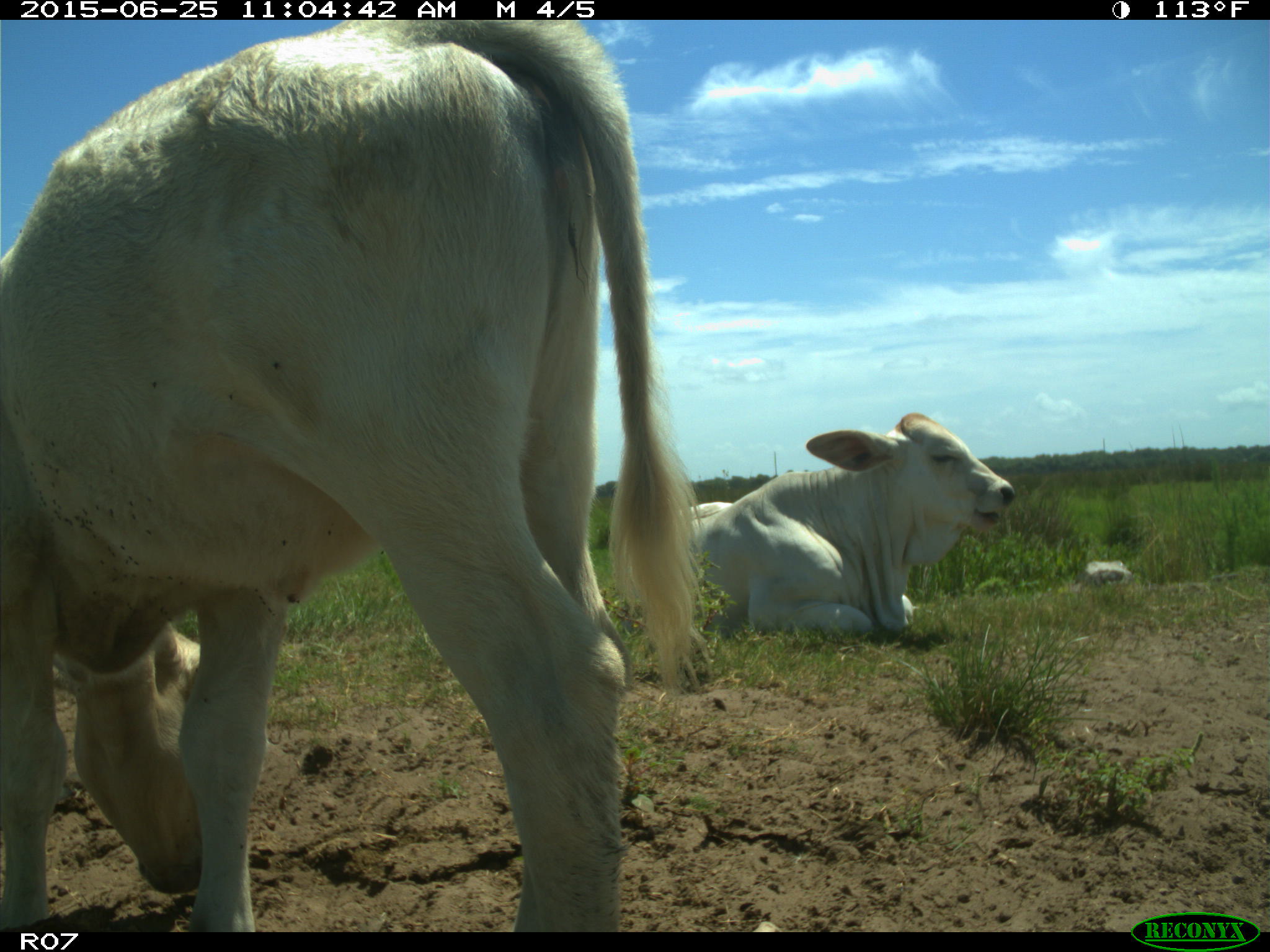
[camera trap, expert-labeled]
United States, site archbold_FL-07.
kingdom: Animalia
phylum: Chordata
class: Mammalia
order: Artiodactyla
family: Bovidae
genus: Bos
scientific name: Bos taurus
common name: domestic cow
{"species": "Bos taurus (domestic cow)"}